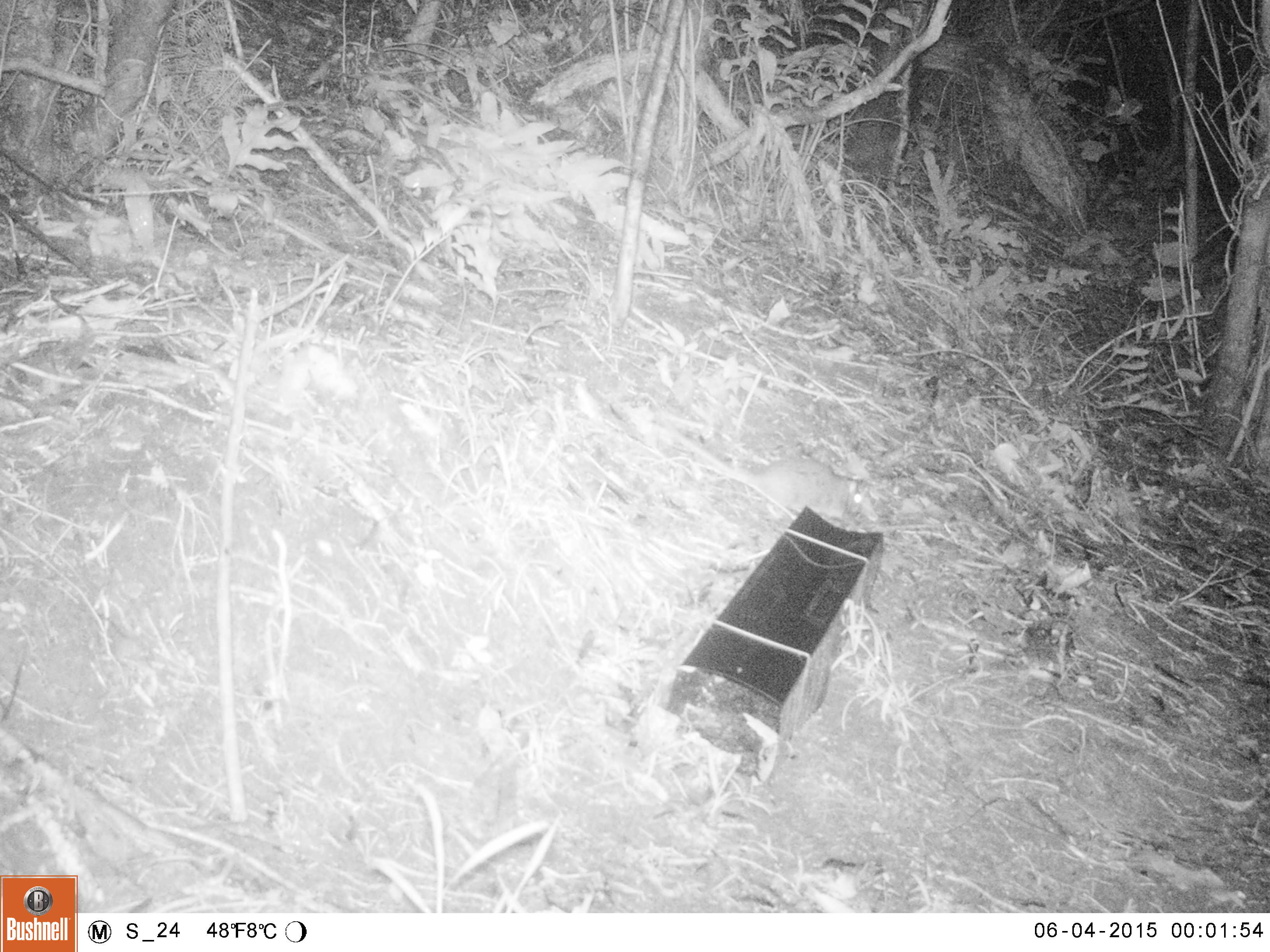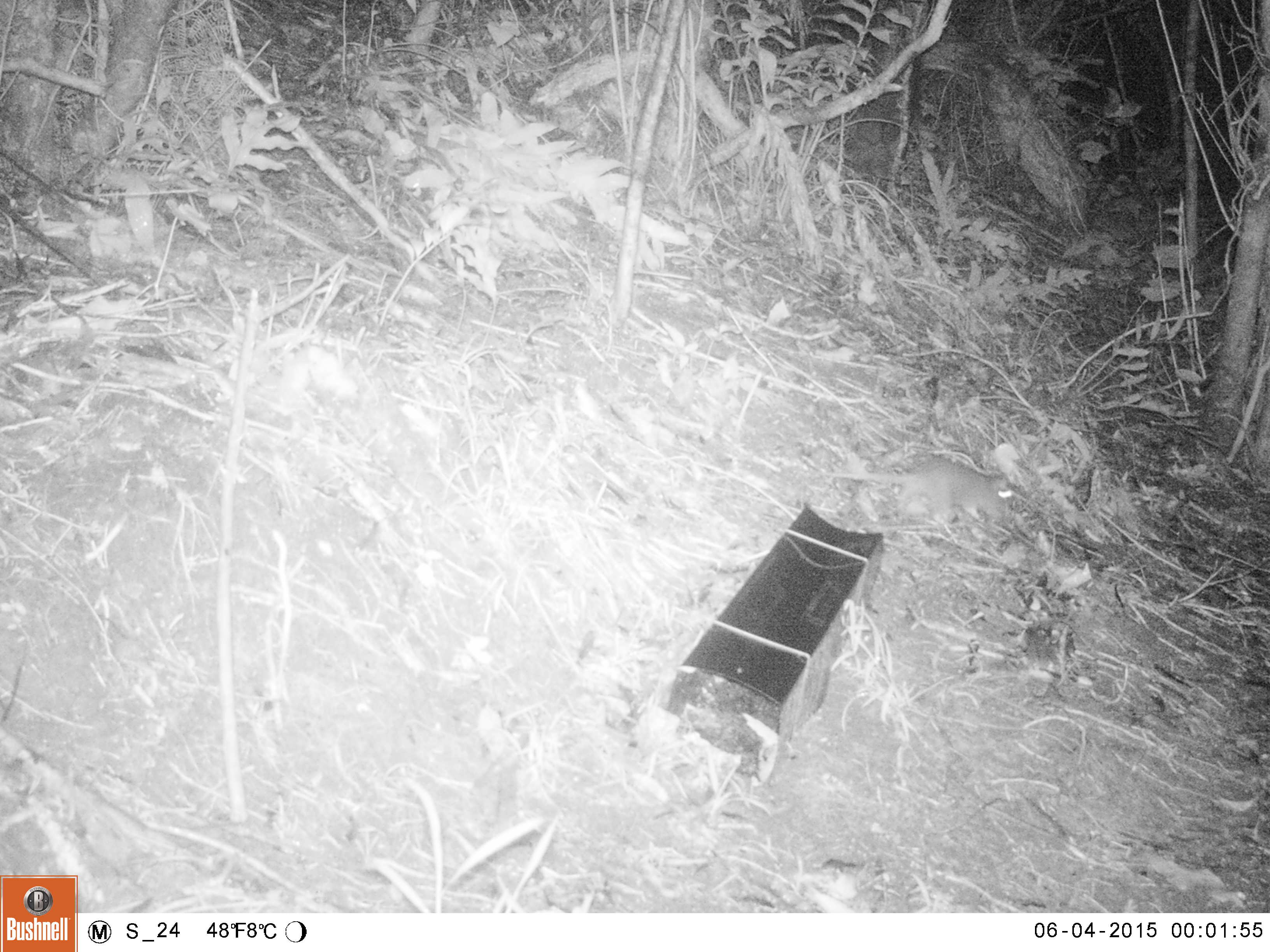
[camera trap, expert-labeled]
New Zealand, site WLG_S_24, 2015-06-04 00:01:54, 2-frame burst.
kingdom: Animalia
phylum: Chordata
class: Mammalia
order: Rodentia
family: Muridae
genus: Rattus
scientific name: Rattus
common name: rat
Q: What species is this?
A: Rat (Rattus).